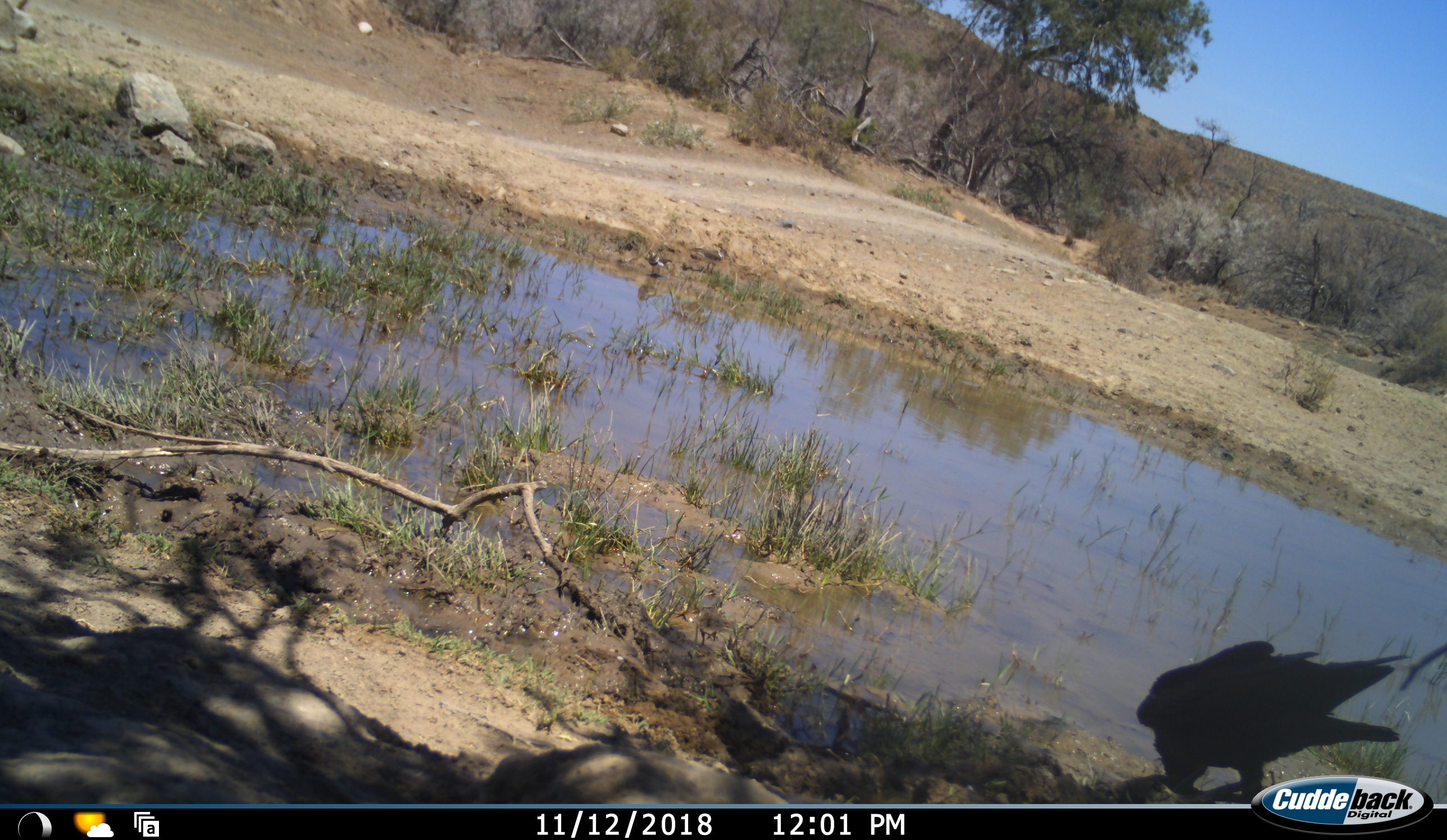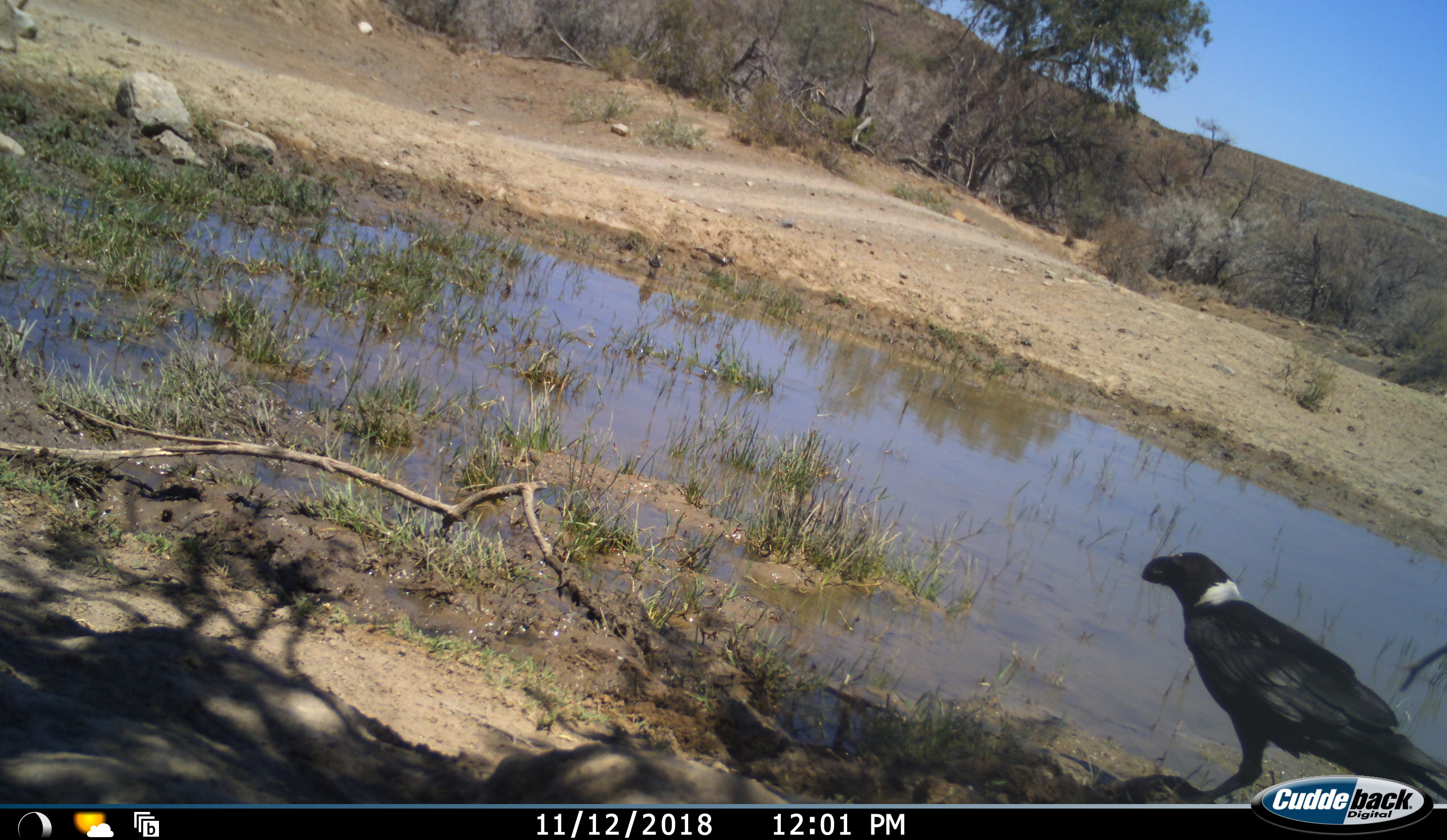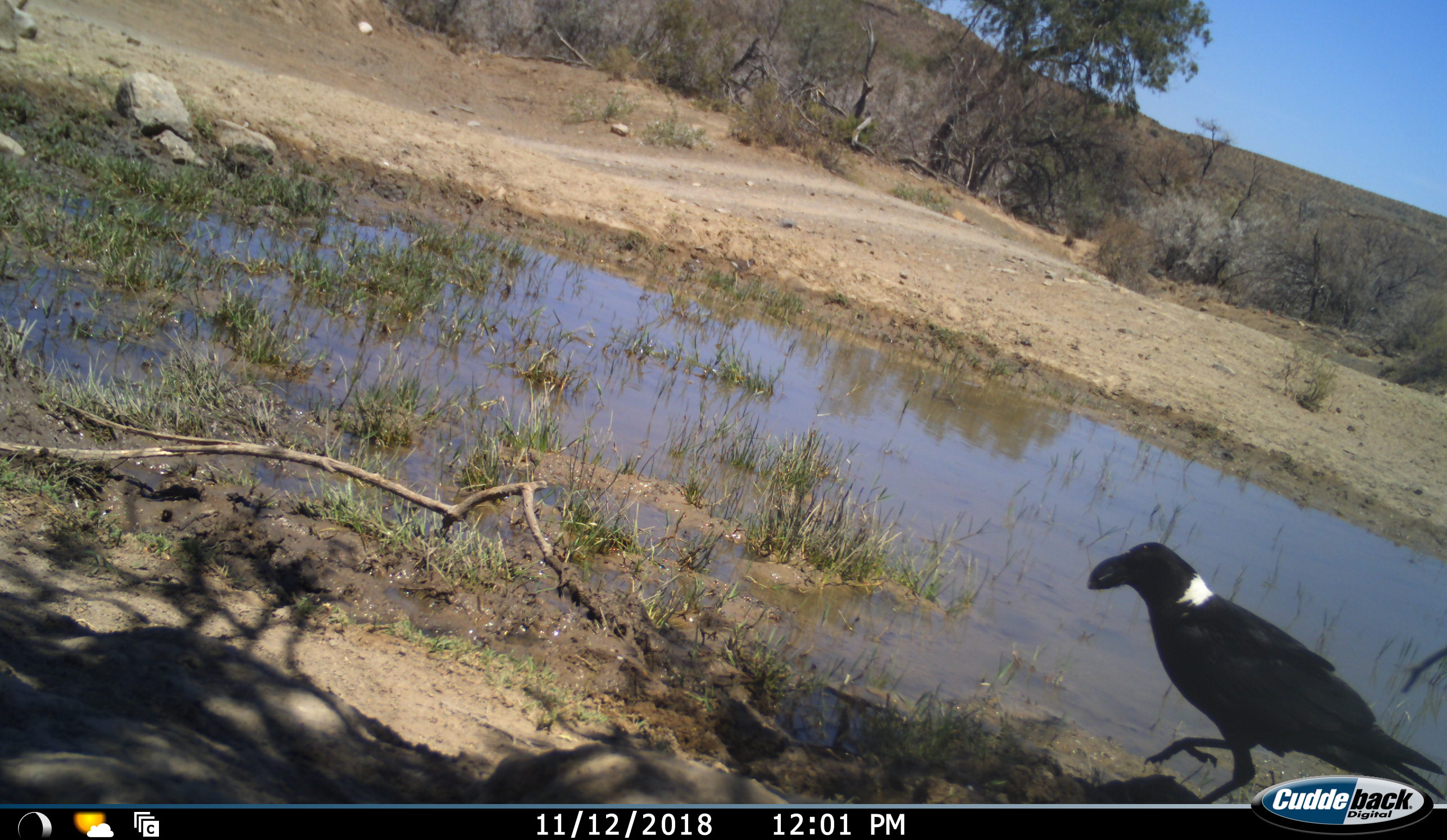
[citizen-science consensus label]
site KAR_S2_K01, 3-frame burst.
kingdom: Animalia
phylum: Chordata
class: Aves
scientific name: Aves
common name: bird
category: birdother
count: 3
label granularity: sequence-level